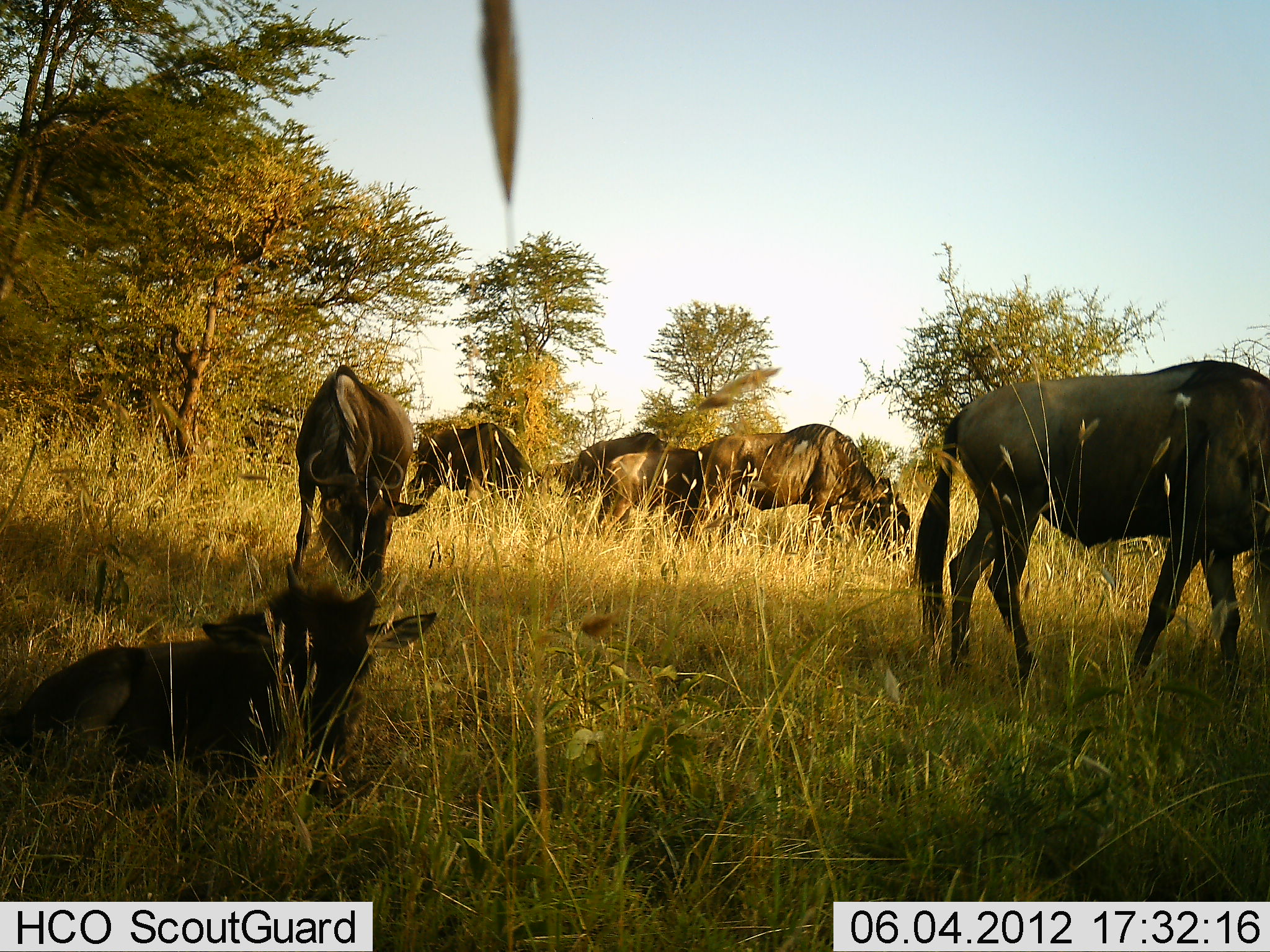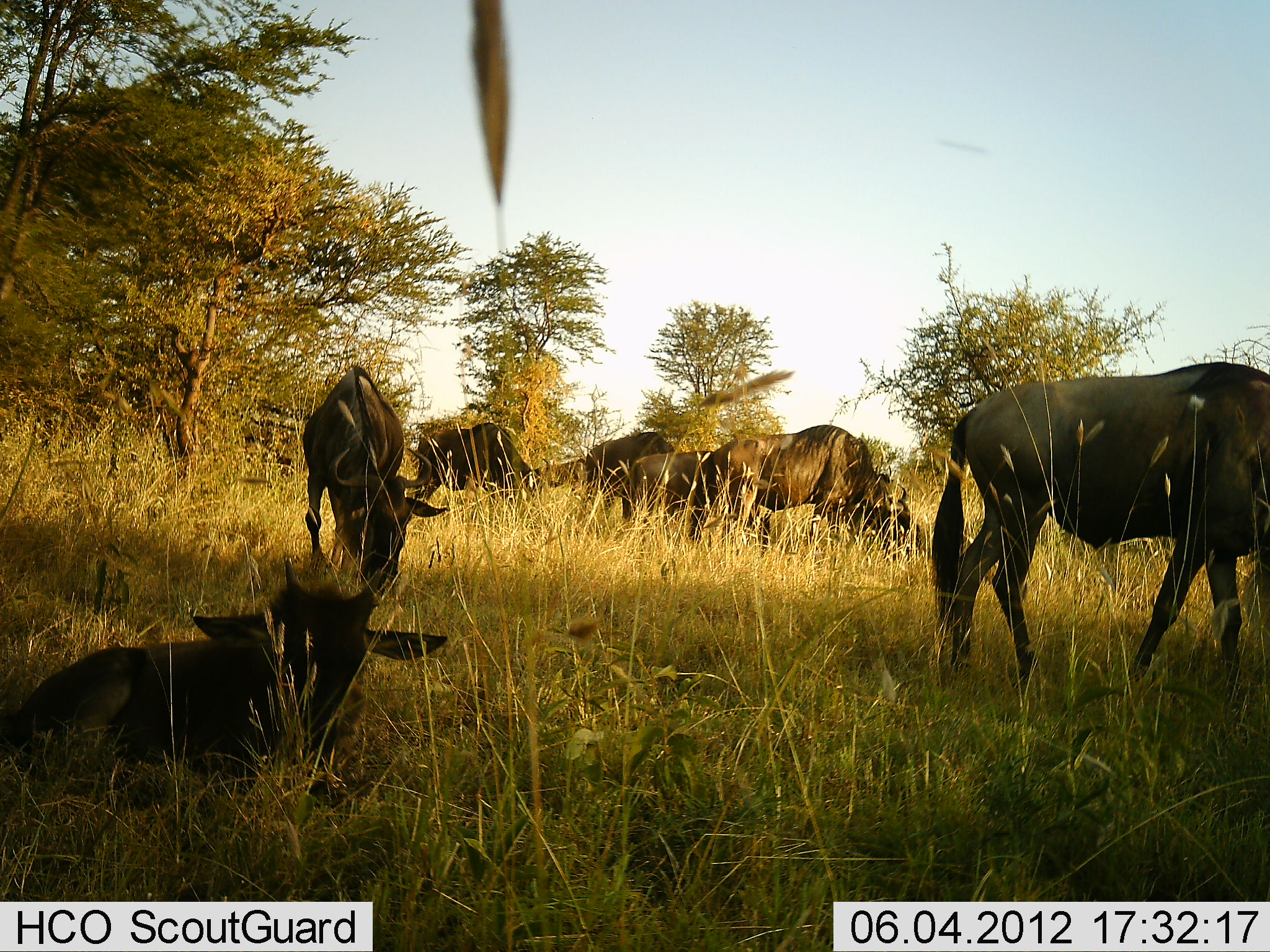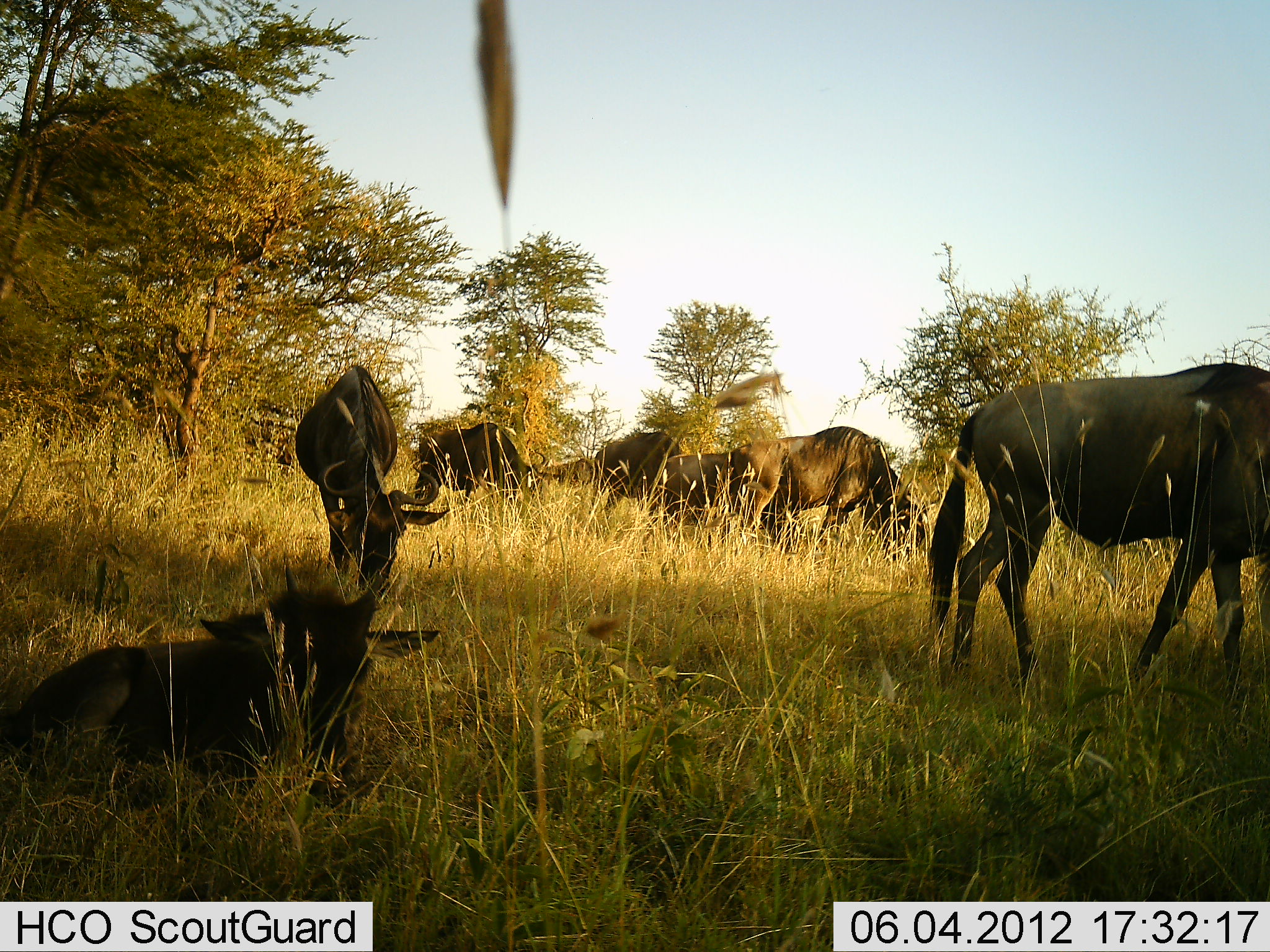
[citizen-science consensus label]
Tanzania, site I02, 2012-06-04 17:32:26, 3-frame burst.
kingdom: Animalia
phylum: Chordata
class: Mammalia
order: Artiodactyla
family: Bovidae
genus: Connochaetes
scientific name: Connochaetes taurinus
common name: blue wildebeest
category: wildebeest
Wildebeest (blue wildebeest) (Connochaetes taurinus), count 7. Behavior (volunteer vote fractions): standing 50%, resting 90%, moving 30%, interacting 0%. Young present (vote fraction): 30%. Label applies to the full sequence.